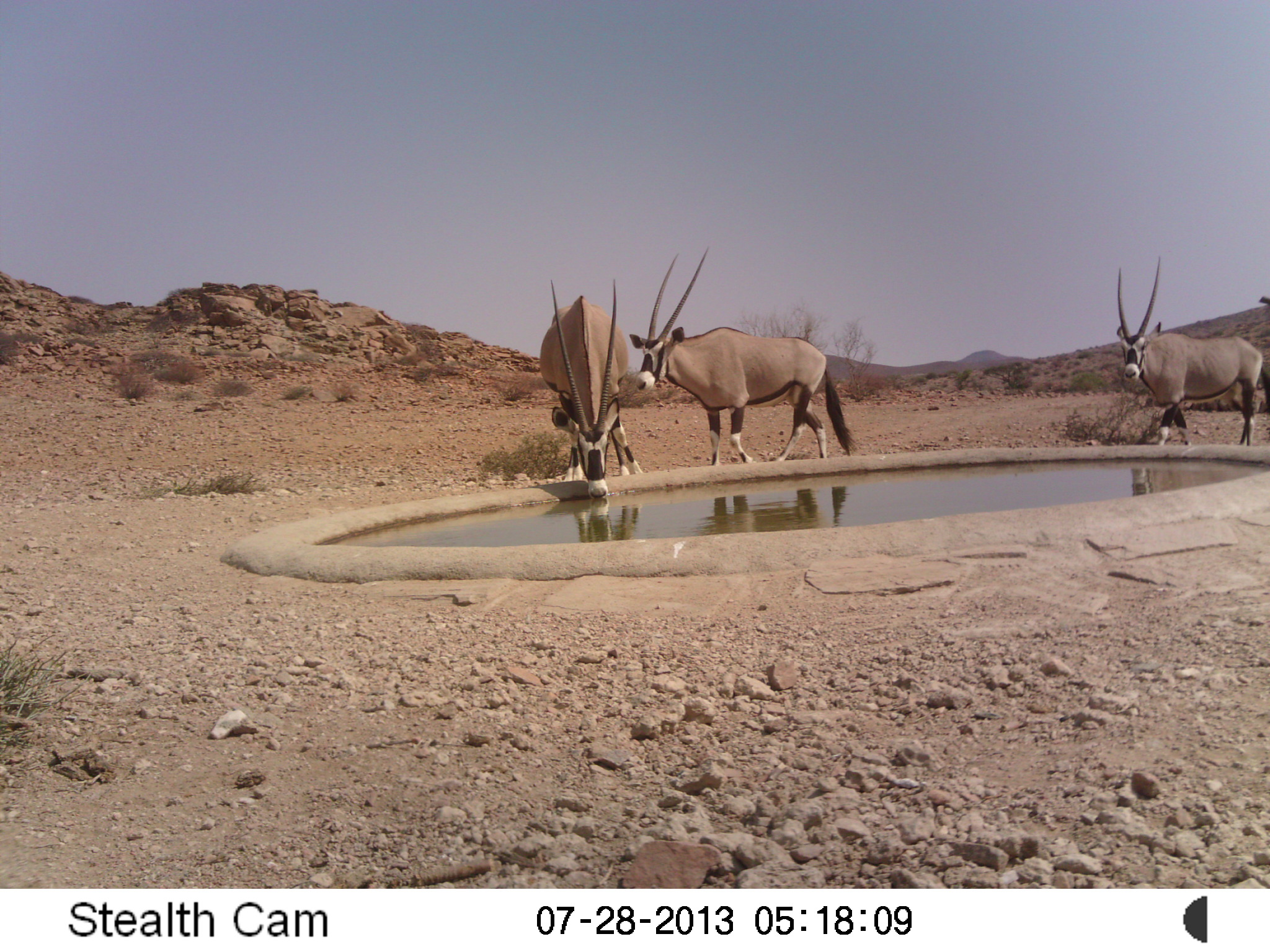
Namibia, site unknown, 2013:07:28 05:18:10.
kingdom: Animalia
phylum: Chordata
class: Mammalia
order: Artiodactyla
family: Bovidae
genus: Oryx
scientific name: Oryx gazella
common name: gemsbok